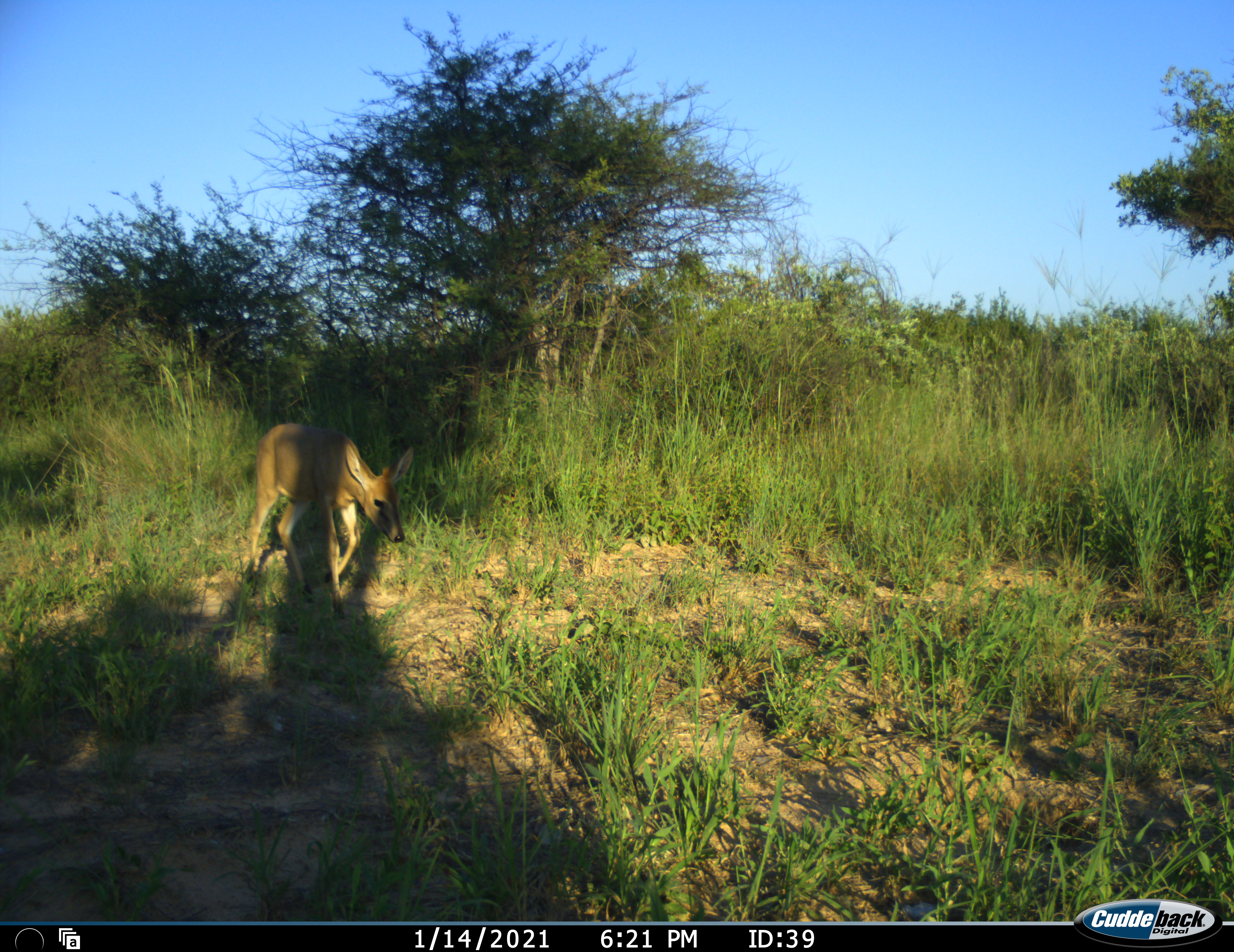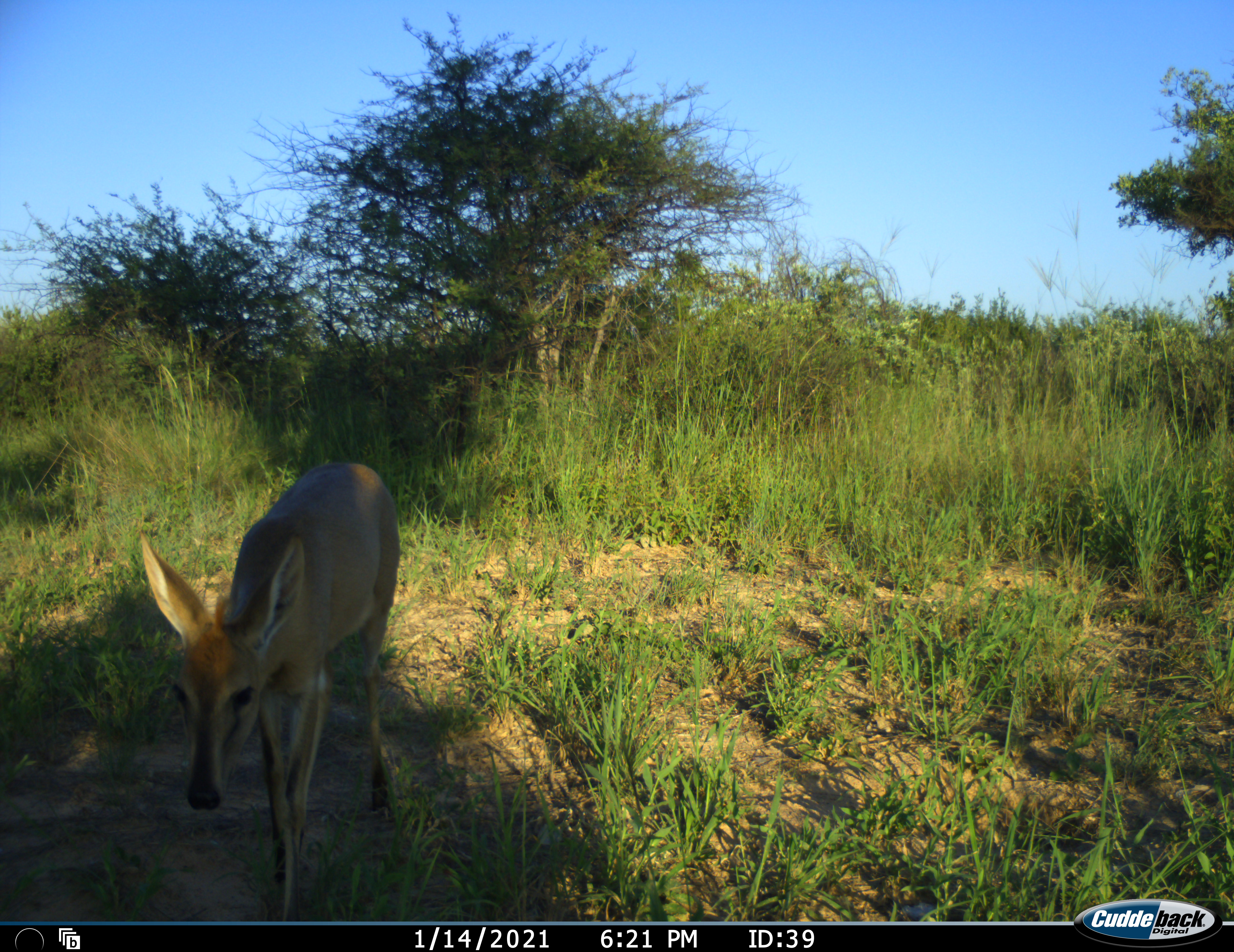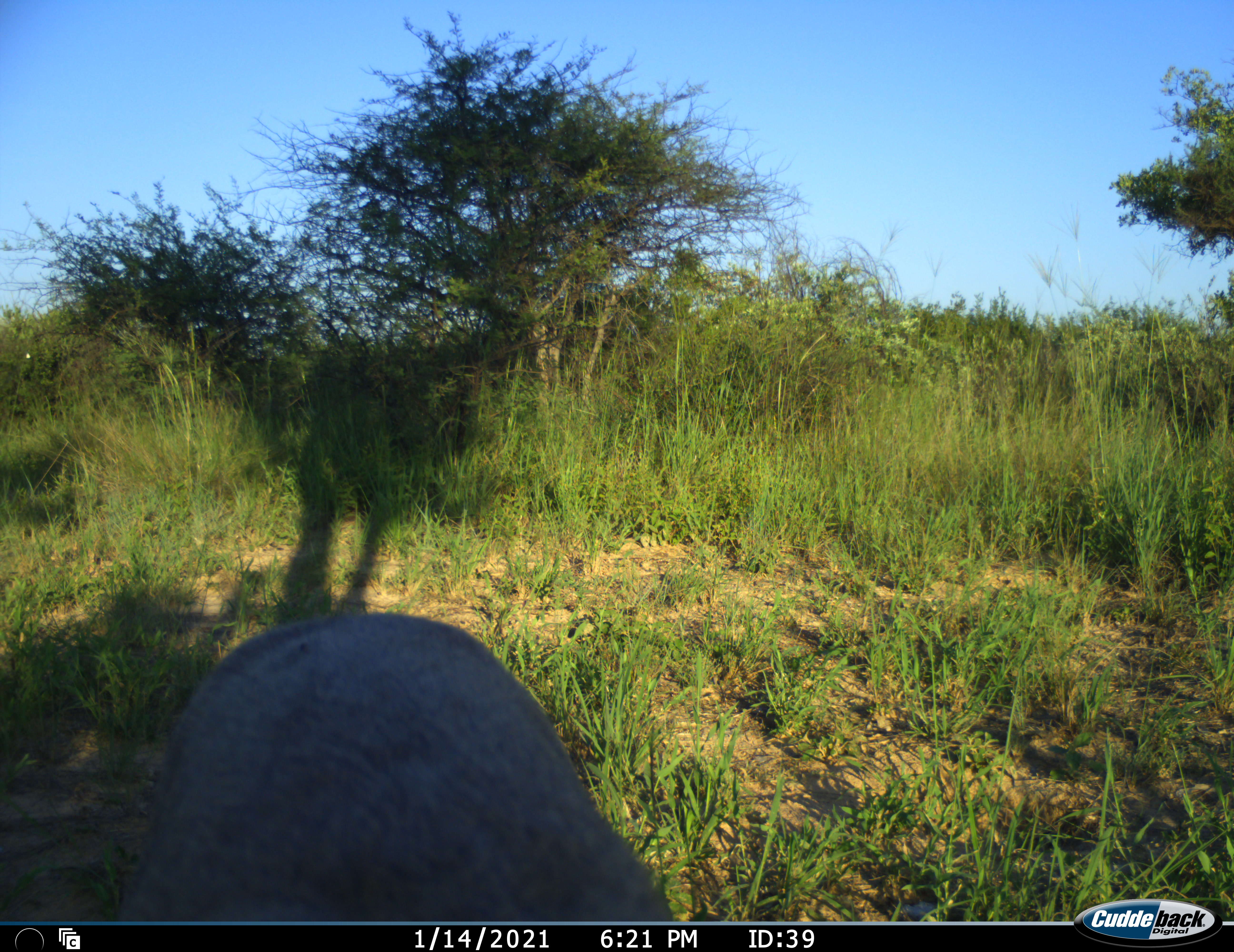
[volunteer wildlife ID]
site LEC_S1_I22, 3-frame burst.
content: unidentified animal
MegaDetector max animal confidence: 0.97